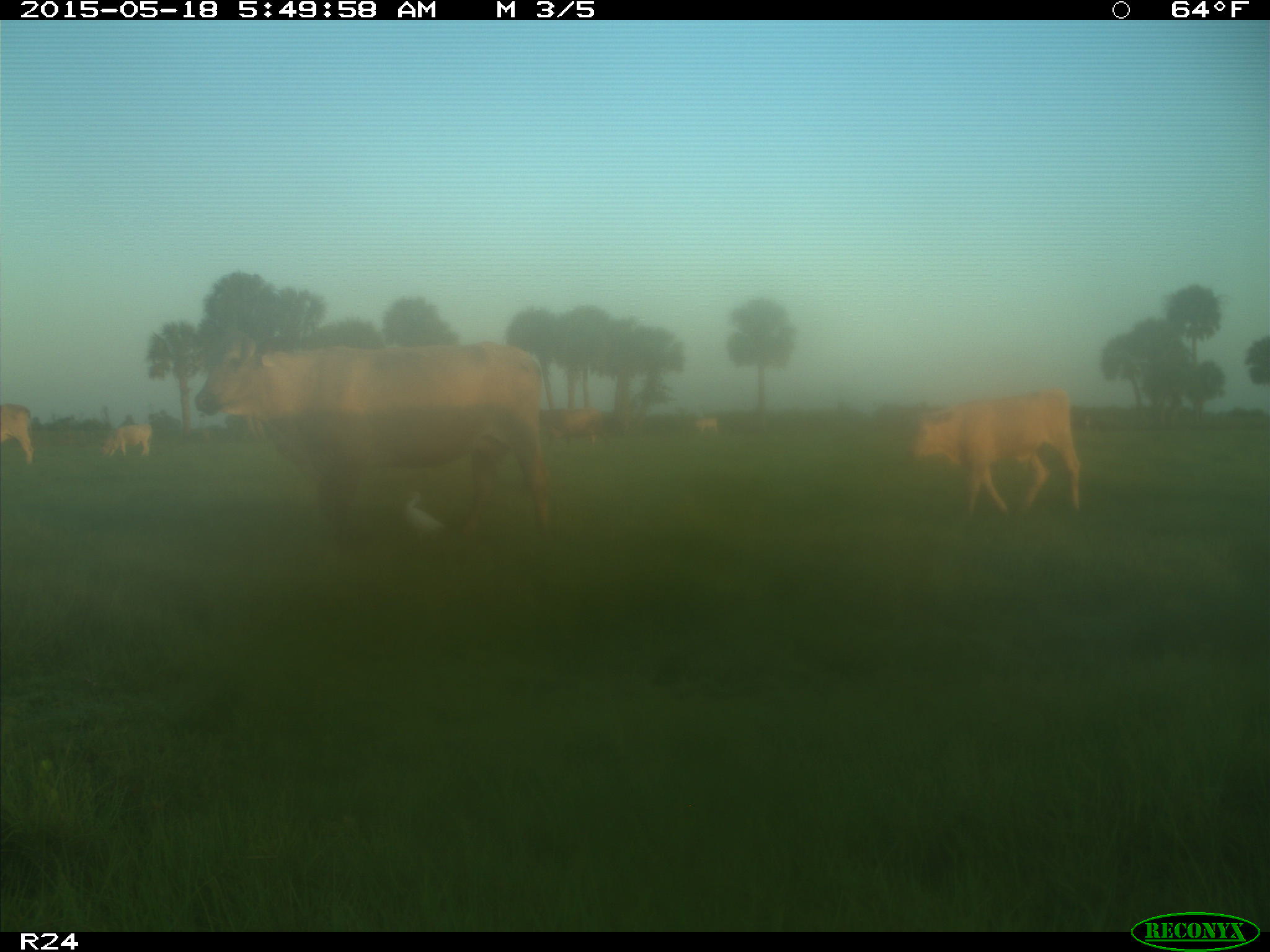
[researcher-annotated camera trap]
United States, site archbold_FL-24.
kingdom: Animalia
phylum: Chordata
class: Mammalia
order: Artiodactyla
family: Bovidae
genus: Bos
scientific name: Bos taurus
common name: domestic cow